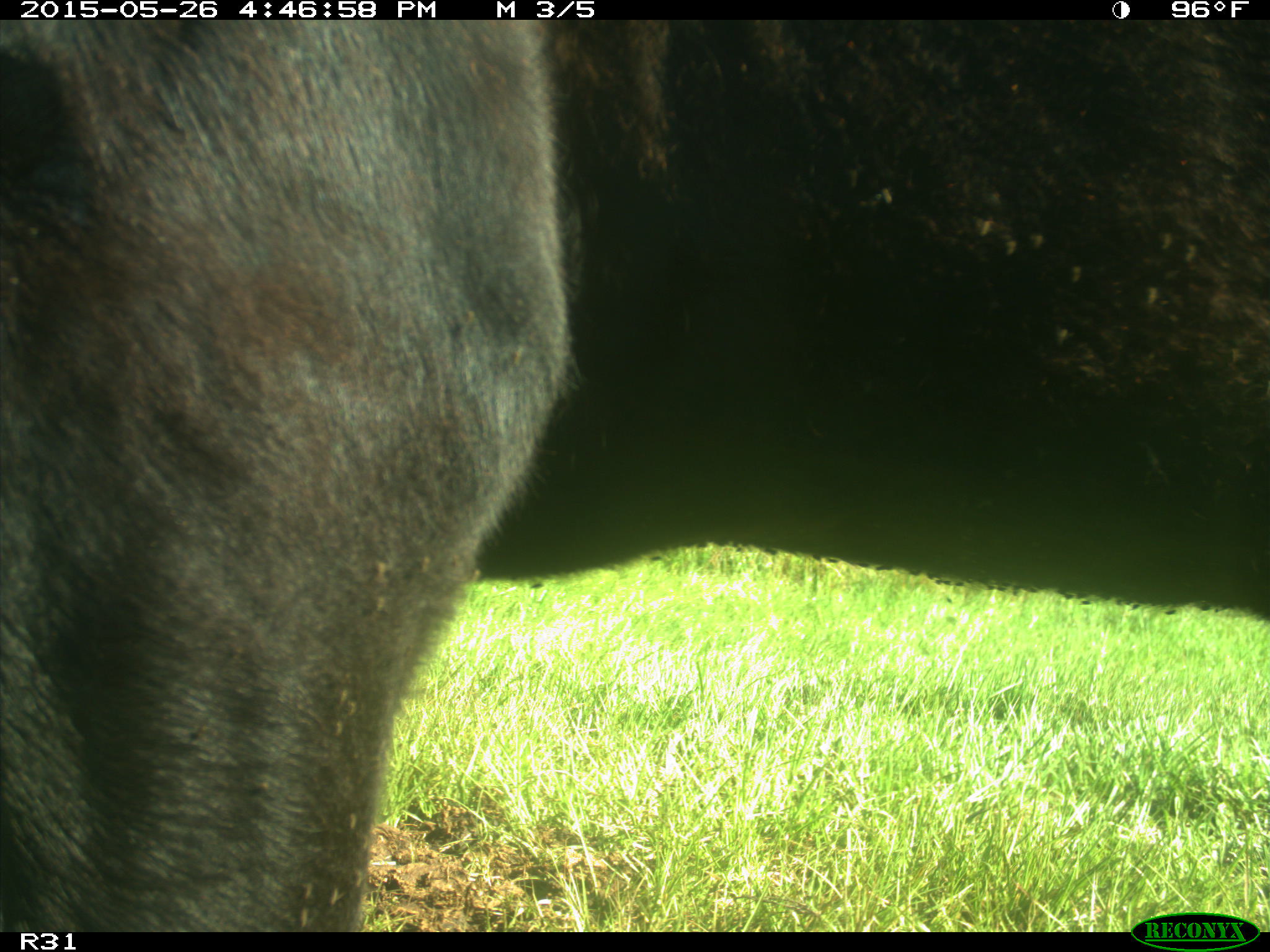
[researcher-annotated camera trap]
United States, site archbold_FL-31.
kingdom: Animalia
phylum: Chordata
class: Mammalia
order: Artiodactyla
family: Bovidae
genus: Bos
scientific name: Bos taurus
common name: domestic cow